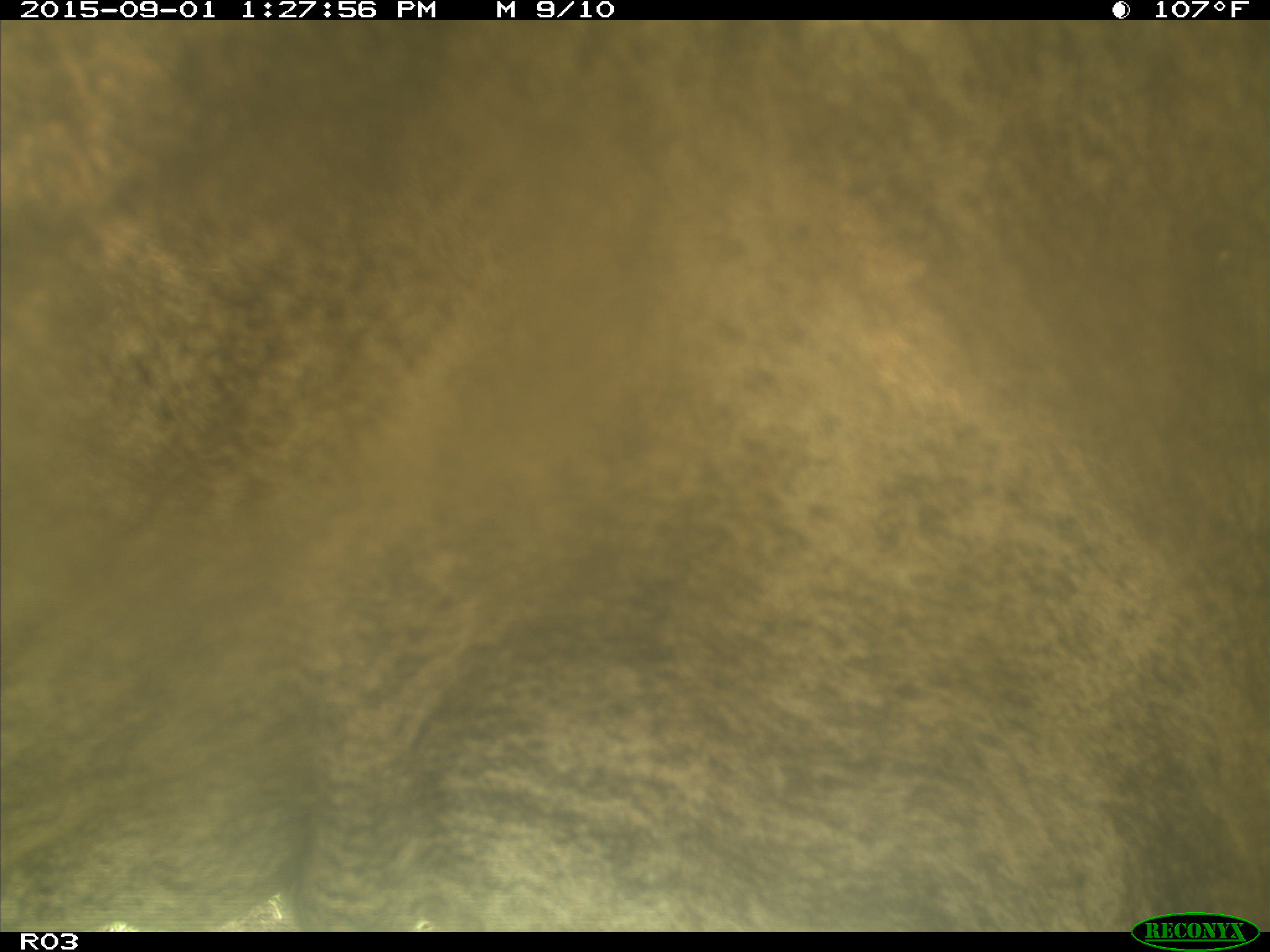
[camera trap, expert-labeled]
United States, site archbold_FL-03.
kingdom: Animalia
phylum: Chordata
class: Mammalia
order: Artiodactyla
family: Bovidae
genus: Bos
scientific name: Bos taurus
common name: domestic cow